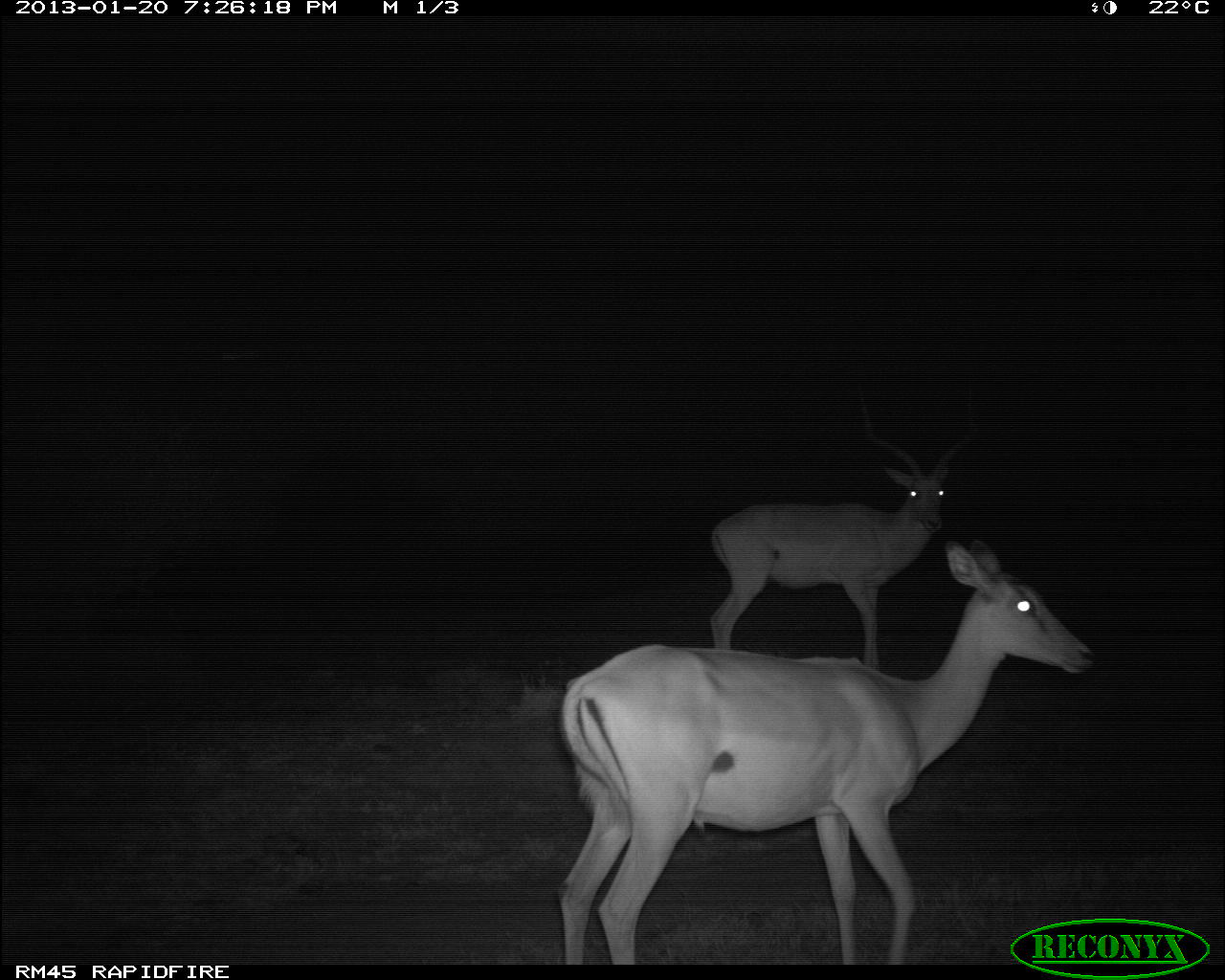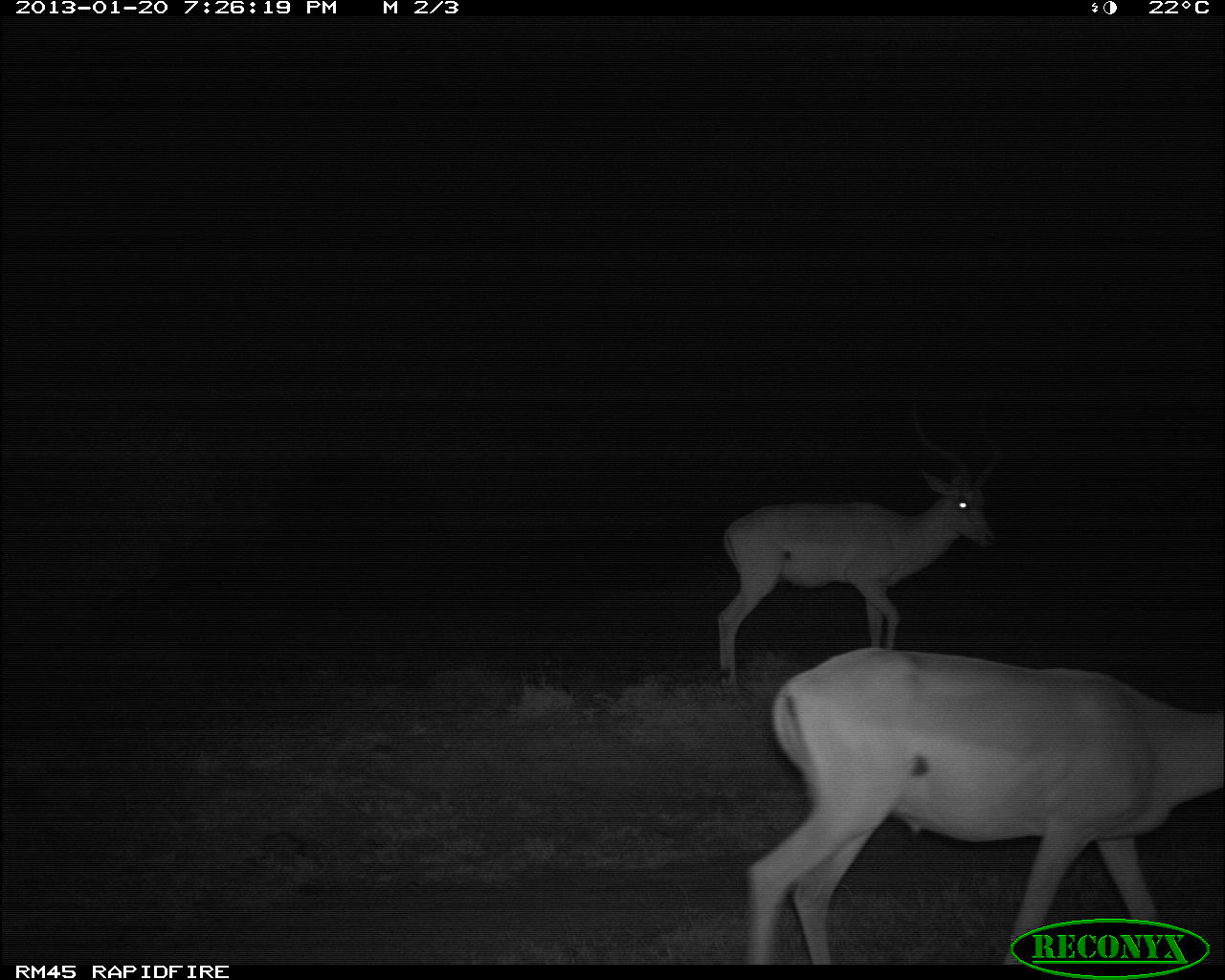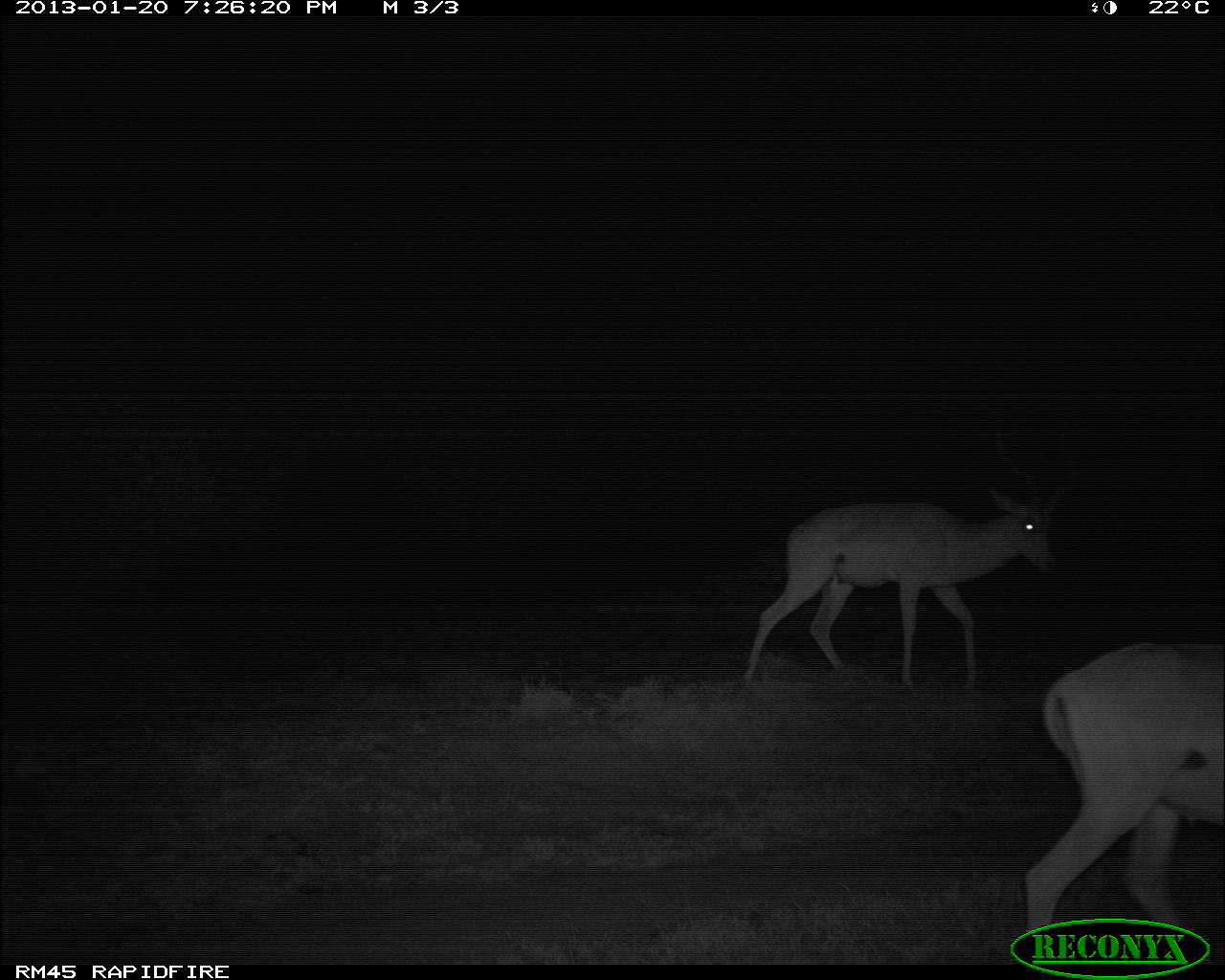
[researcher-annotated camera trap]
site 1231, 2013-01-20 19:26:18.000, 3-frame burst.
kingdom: Animalia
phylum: Chordata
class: Mammalia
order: Artiodactyla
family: Bovidae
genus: Aepyceros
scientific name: Aepyceros melampus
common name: impala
Aepyceros melampus (impala), count 2.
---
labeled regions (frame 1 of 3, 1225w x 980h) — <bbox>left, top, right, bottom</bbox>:
aepyceros melampus: <bbox>555, 529, 1099, 965</bbox>; <bbox>710, 396, 977, 648</bbox>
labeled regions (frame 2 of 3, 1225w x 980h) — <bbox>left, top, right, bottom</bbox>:
aepyceros melampus: <bbox>743, 644, 1225, 964</bbox>; <bbox>717, 404, 1008, 691</bbox>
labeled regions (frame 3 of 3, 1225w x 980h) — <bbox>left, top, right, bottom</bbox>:
aepyceros melampus: <bbox>739, 400, 1081, 681</bbox>; <bbox>1021, 638, 1224, 961</bbox>